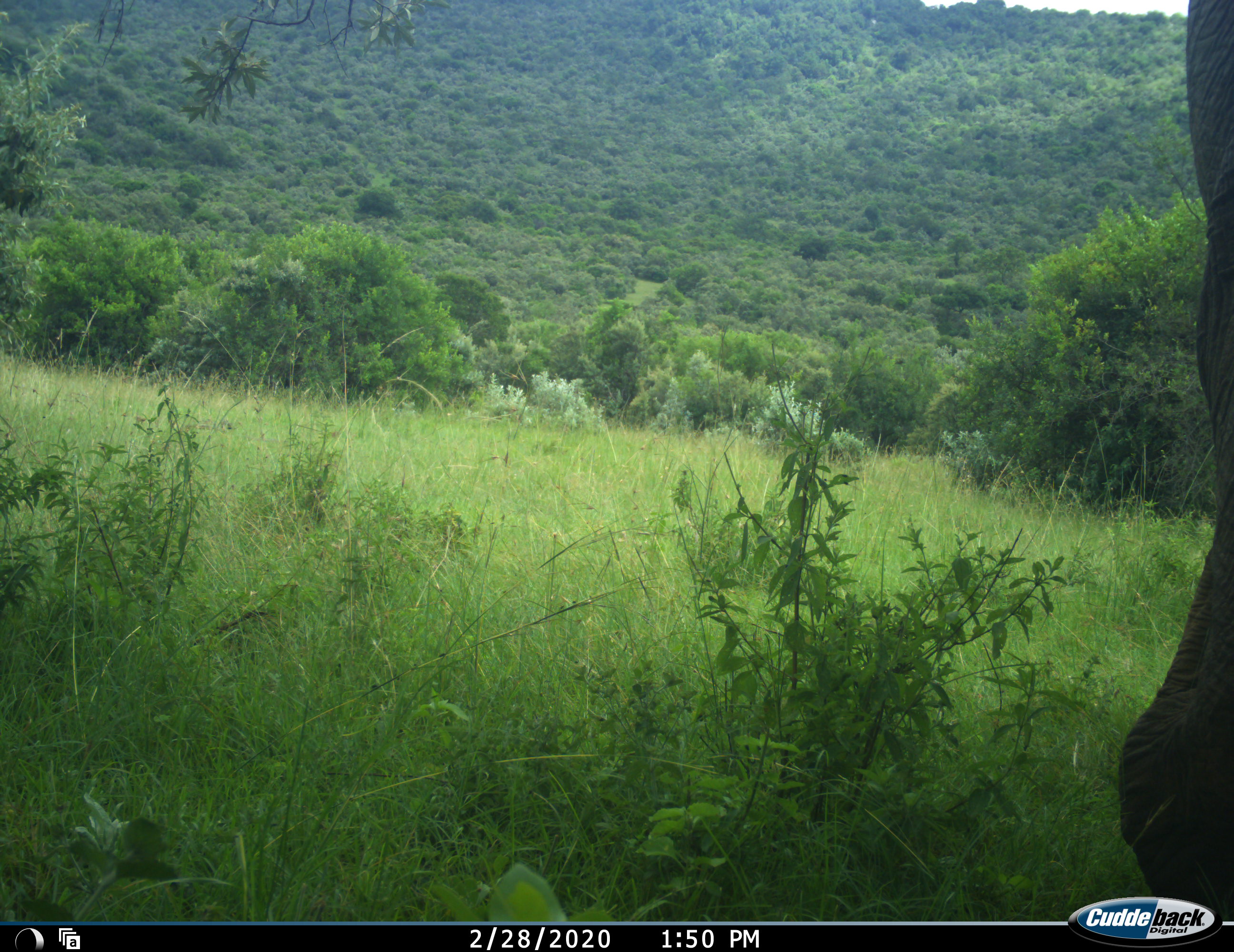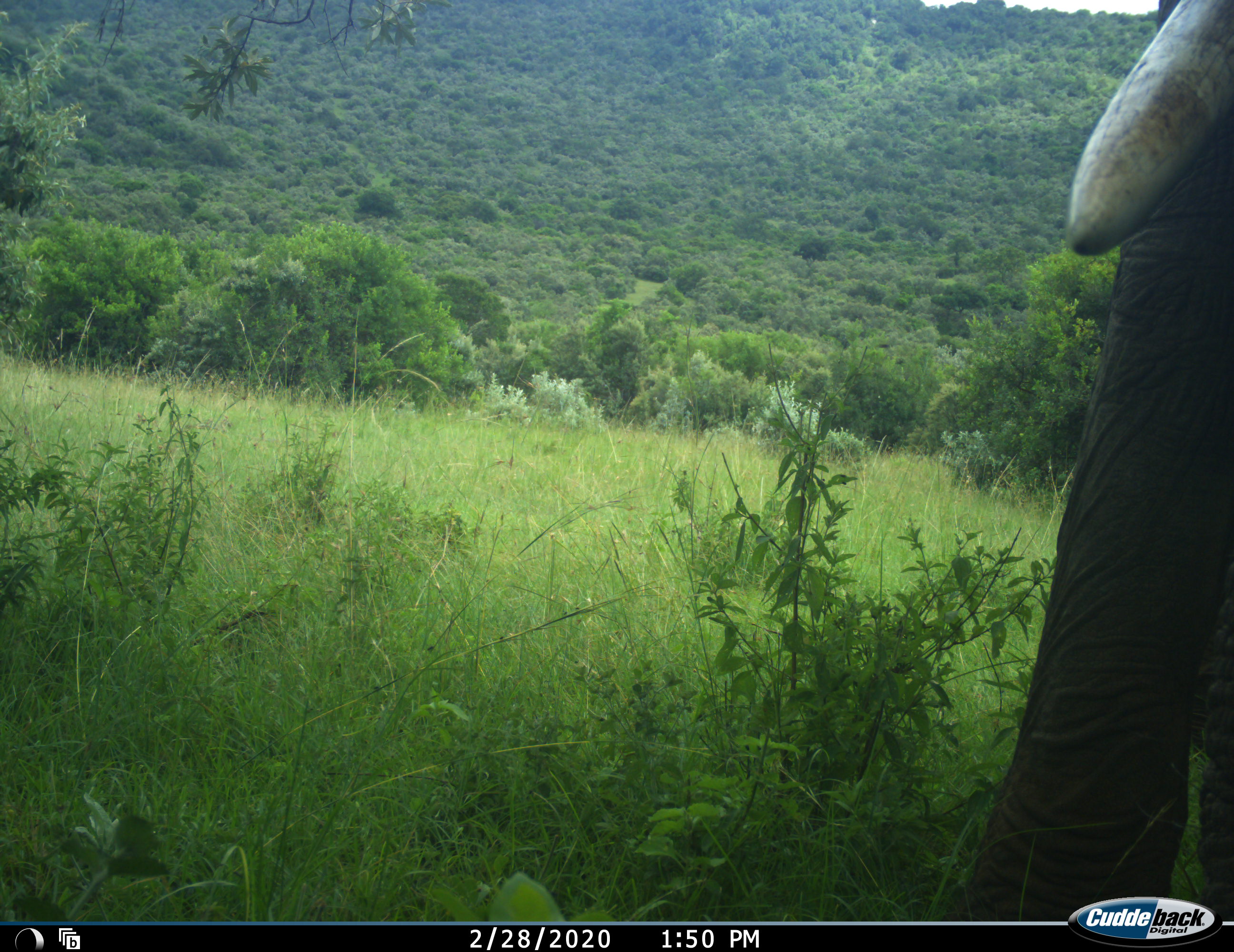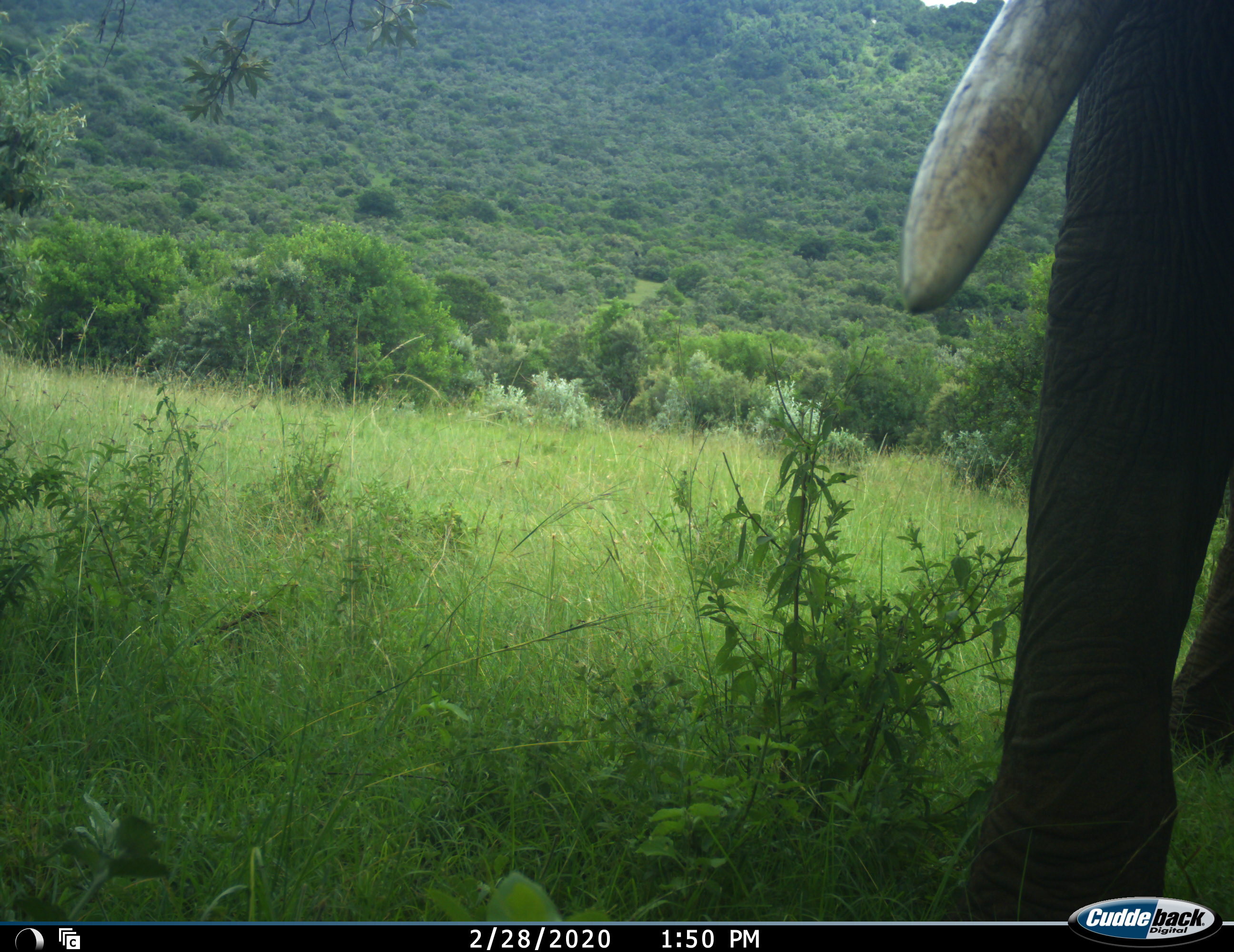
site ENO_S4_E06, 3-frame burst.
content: unidentified animal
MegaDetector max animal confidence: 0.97